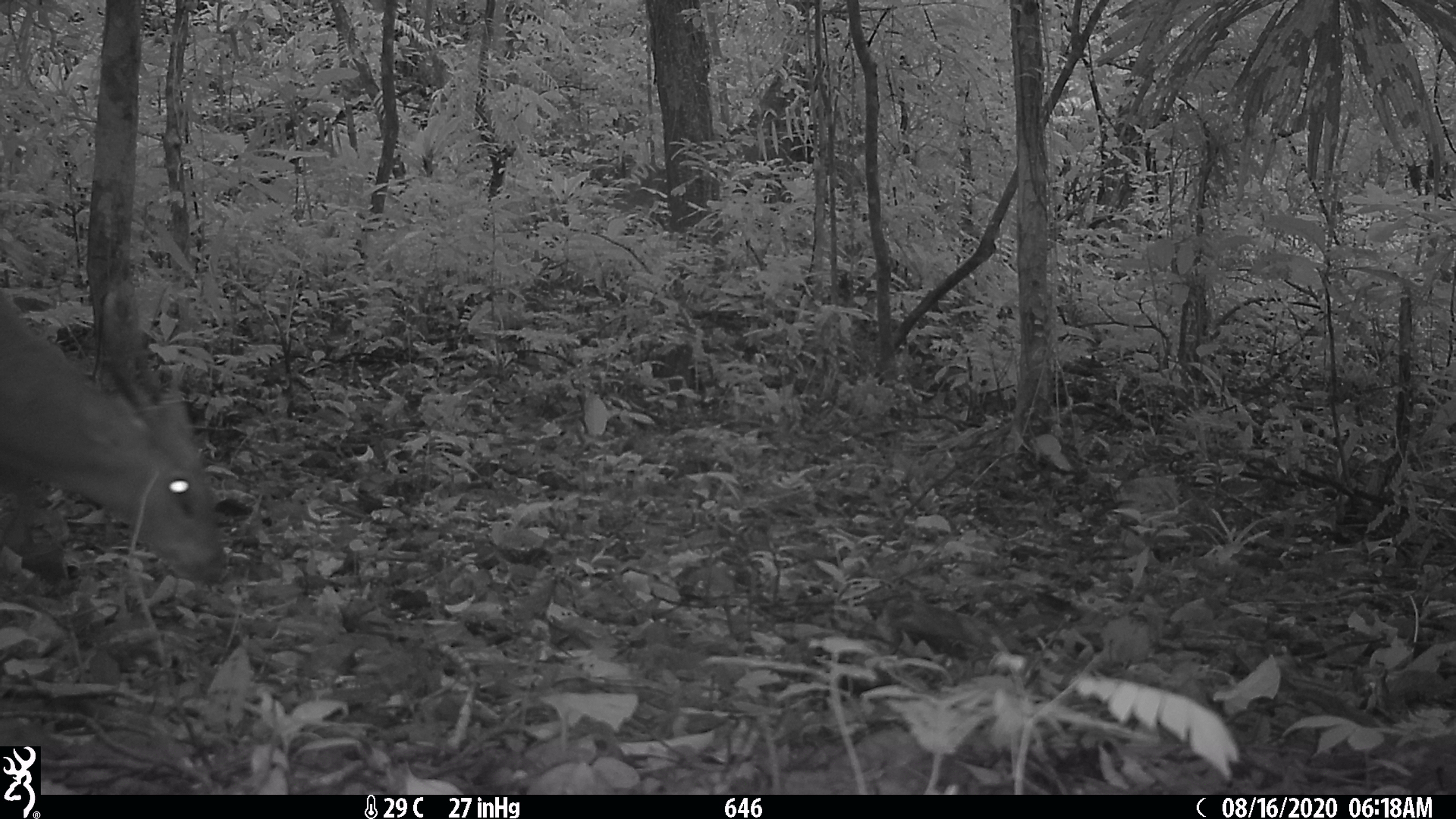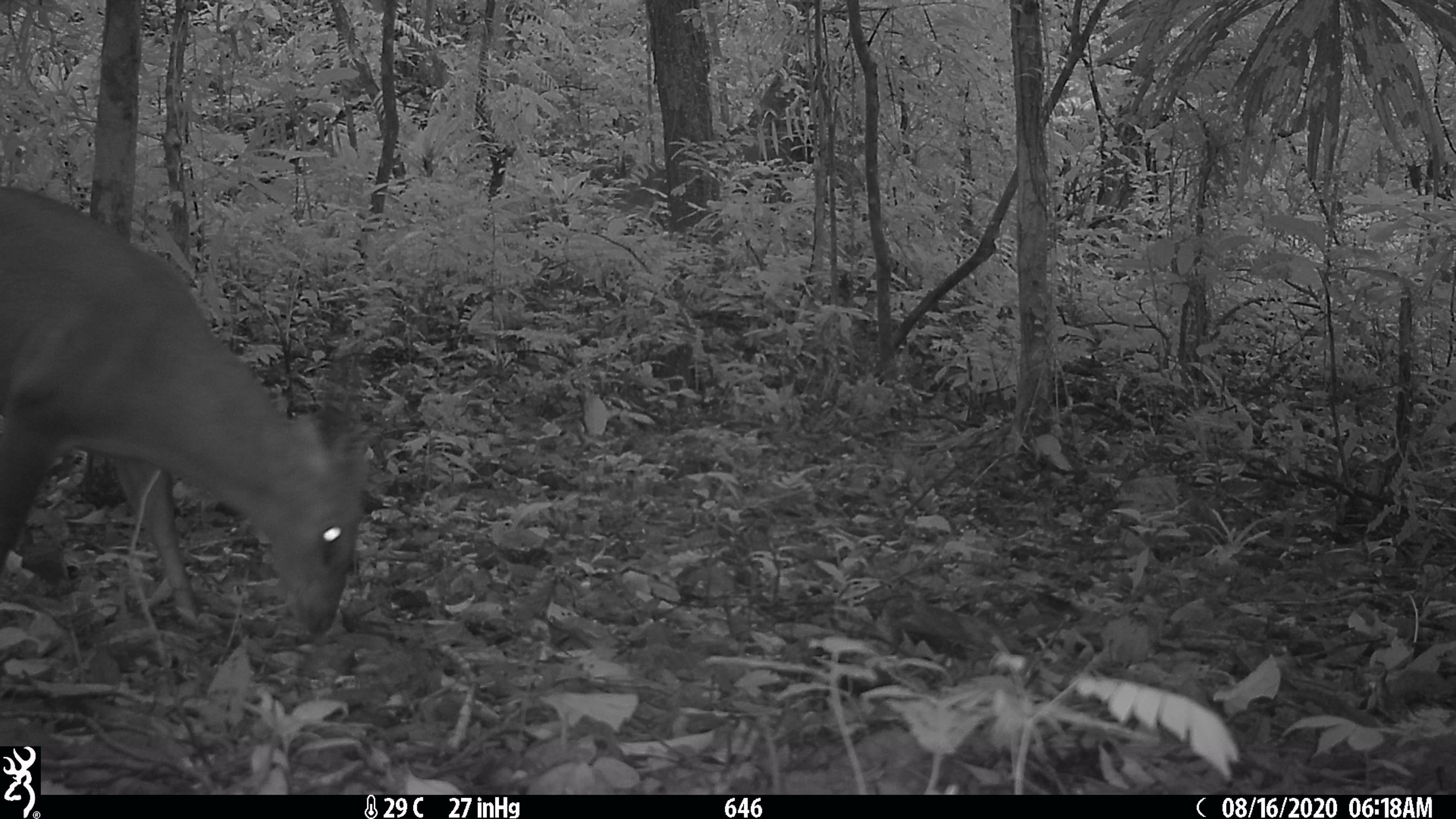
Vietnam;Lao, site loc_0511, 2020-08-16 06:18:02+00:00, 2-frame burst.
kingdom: Animalia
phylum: Chordata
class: Mammalia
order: Artiodactyla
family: Cervidae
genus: Muntiacus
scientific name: Muntiacus vuquangensis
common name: large-antlered muntjac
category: large antlered muntjac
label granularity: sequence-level